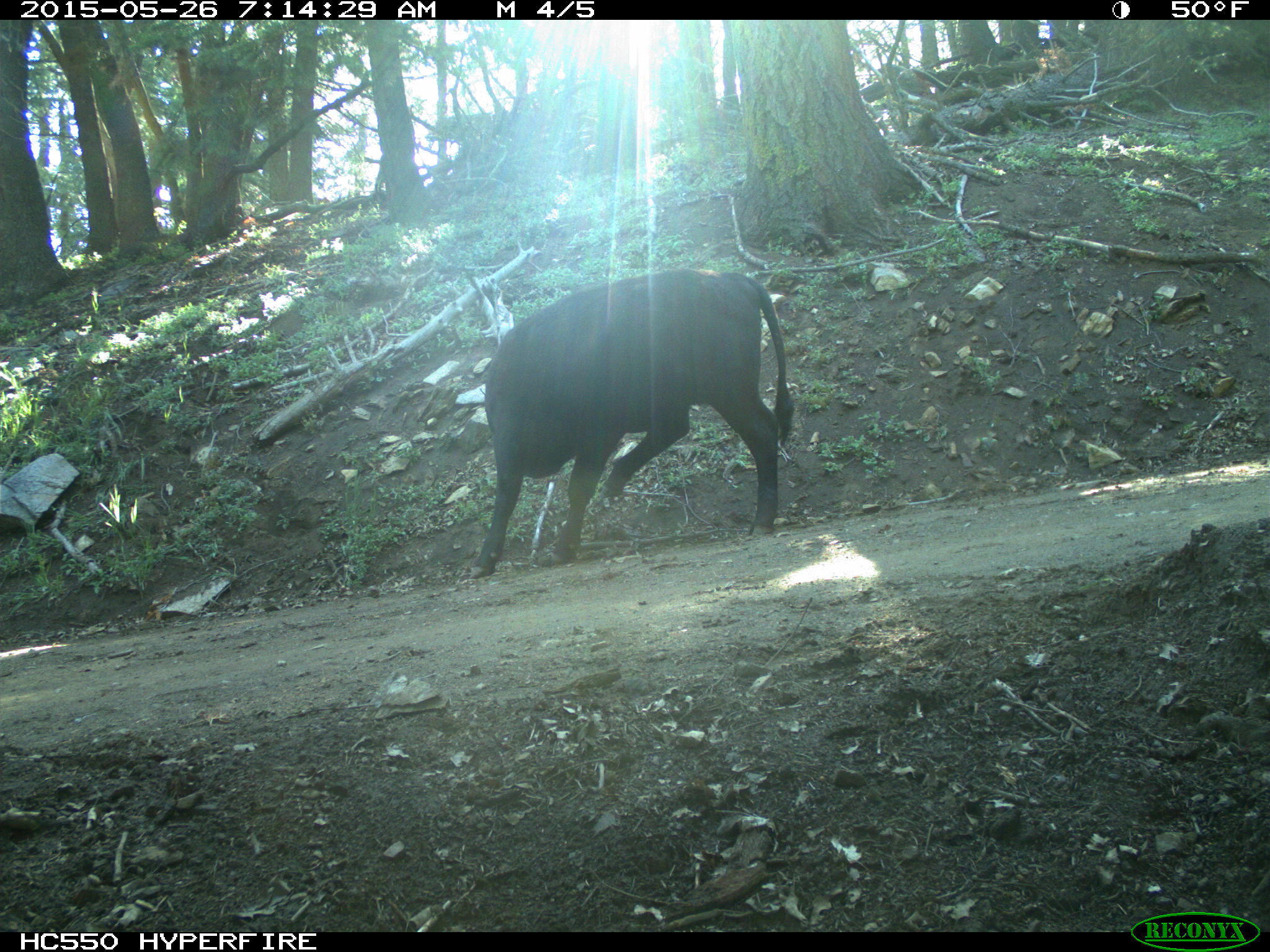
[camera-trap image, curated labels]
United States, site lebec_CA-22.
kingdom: Animalia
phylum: Chordata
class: Mammalia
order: Artiodactyla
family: Bovidae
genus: Bos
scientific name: Bos taurus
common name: domestic cow